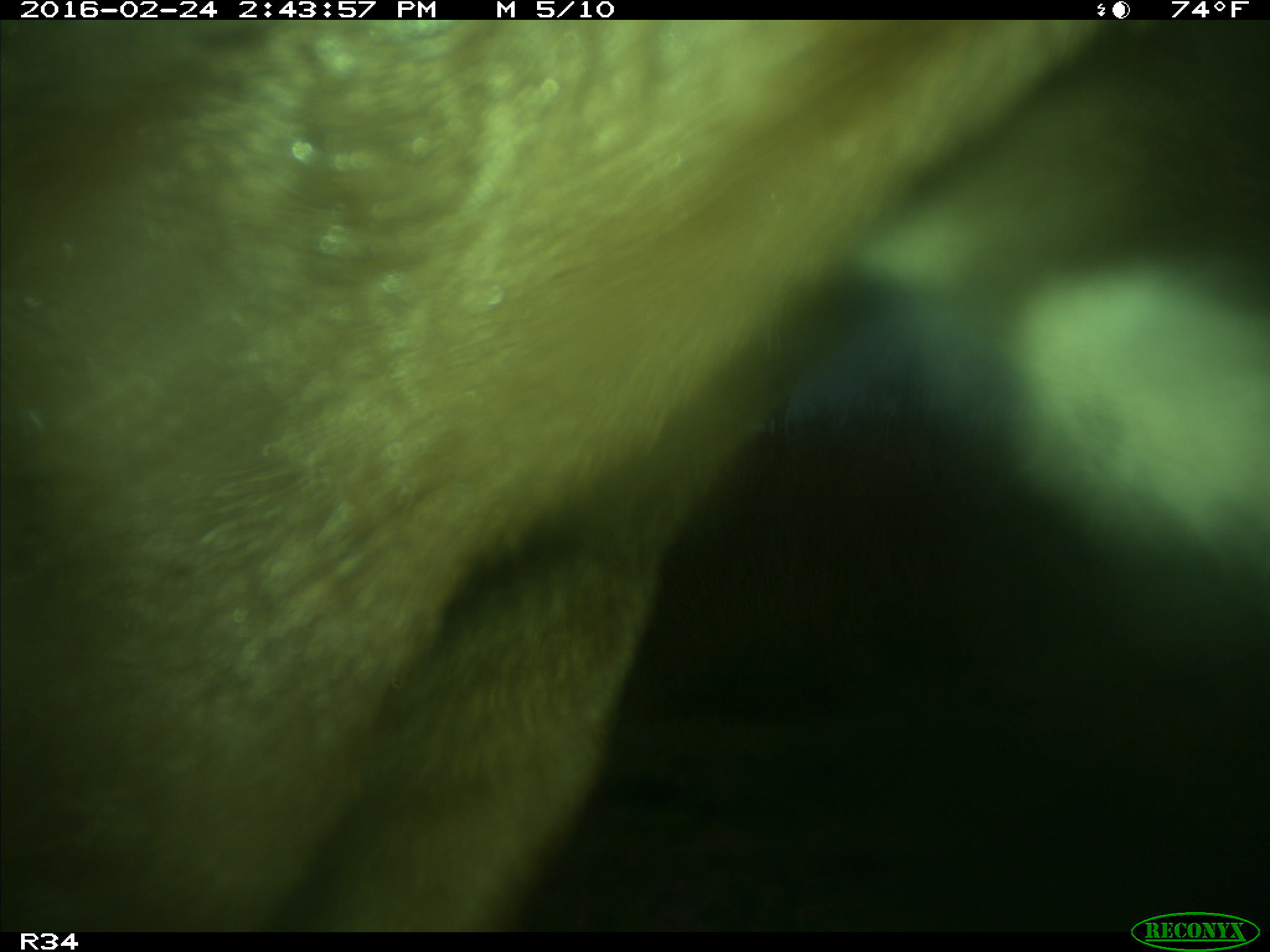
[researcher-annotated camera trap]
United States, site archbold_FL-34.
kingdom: Animalia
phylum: Chordata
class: Mammalia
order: Artiodactyla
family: Bovidae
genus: Bos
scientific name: Bos taurus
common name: domestic cow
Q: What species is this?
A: Bos taurus (domestic cow).